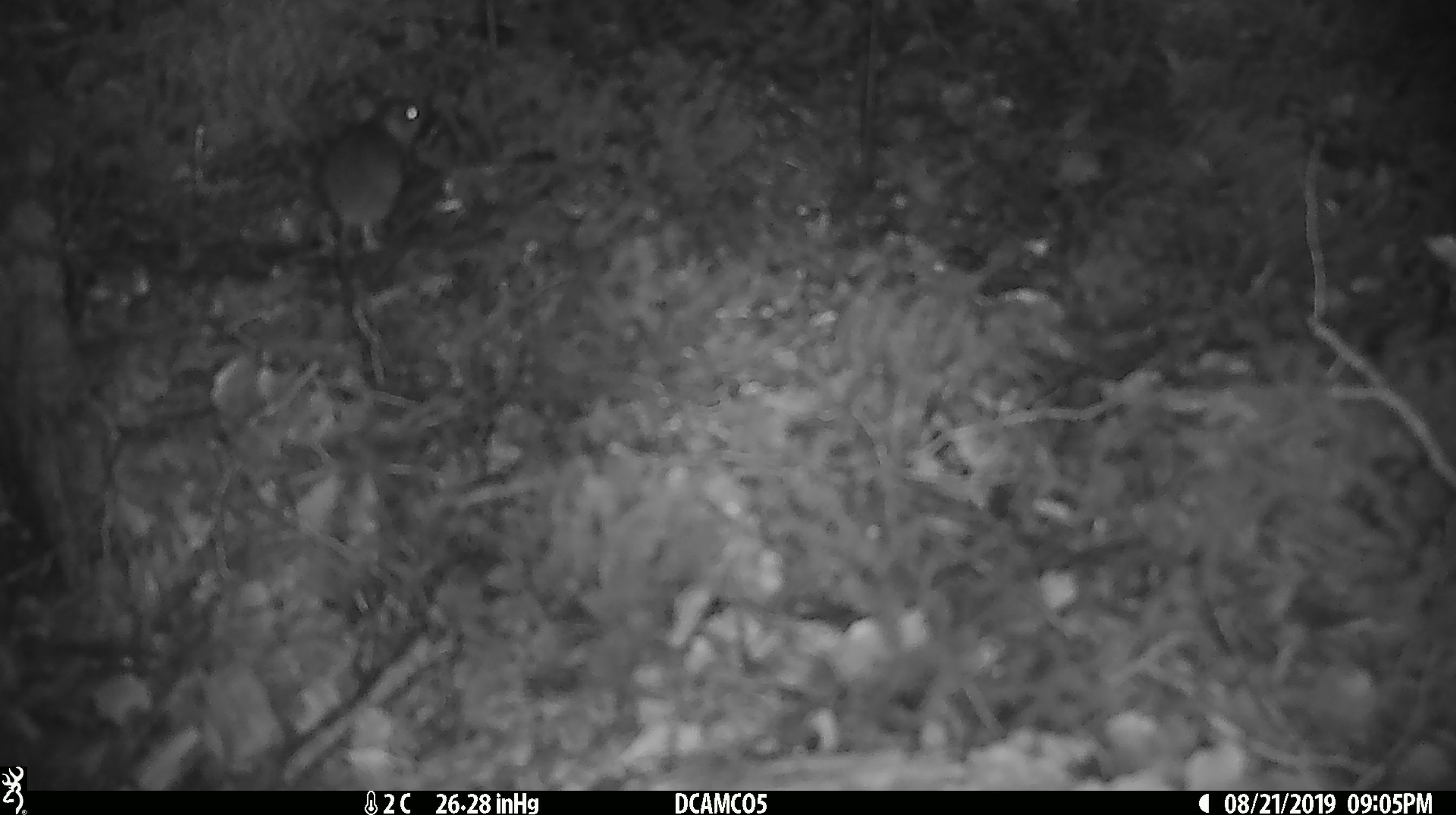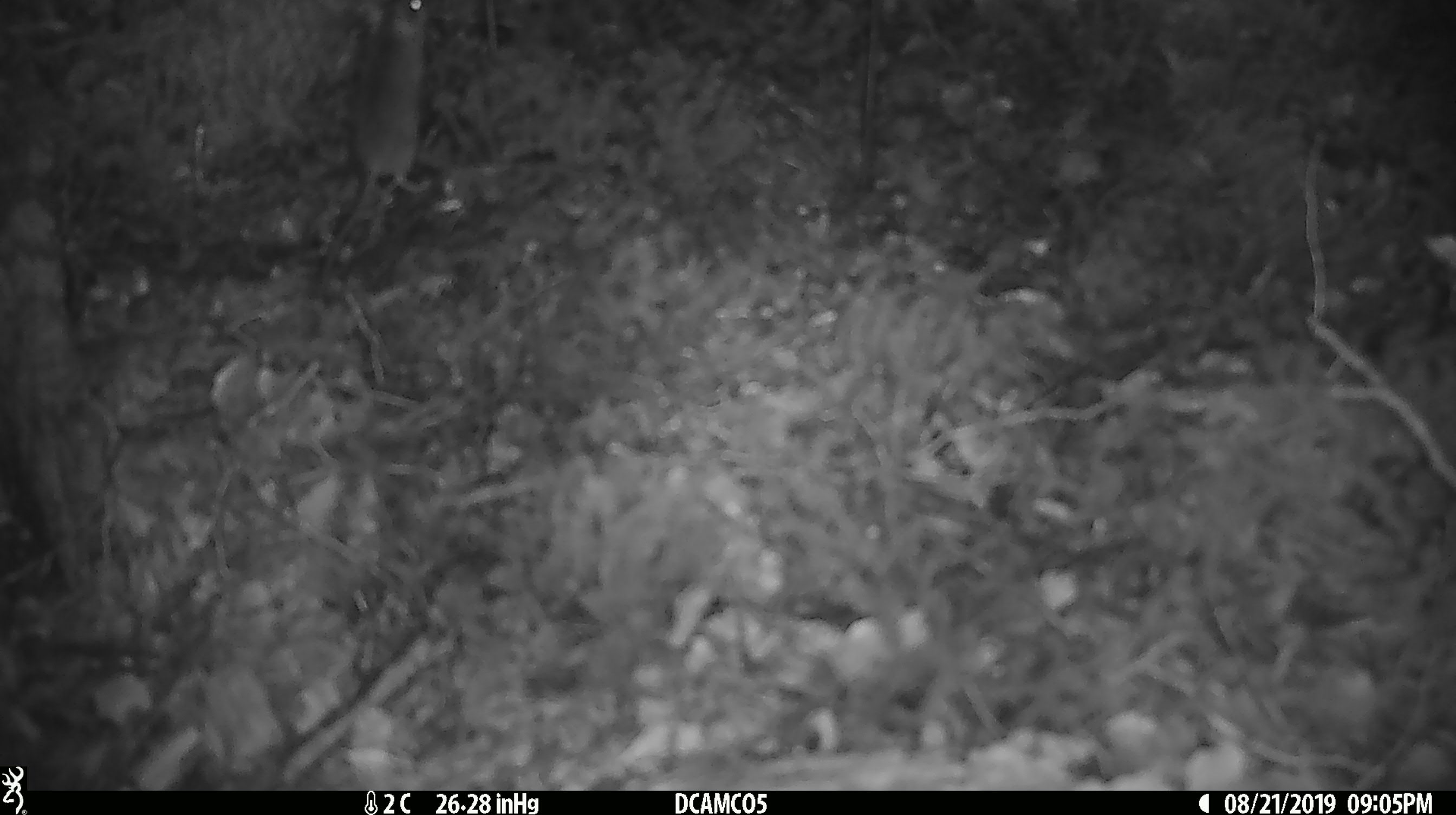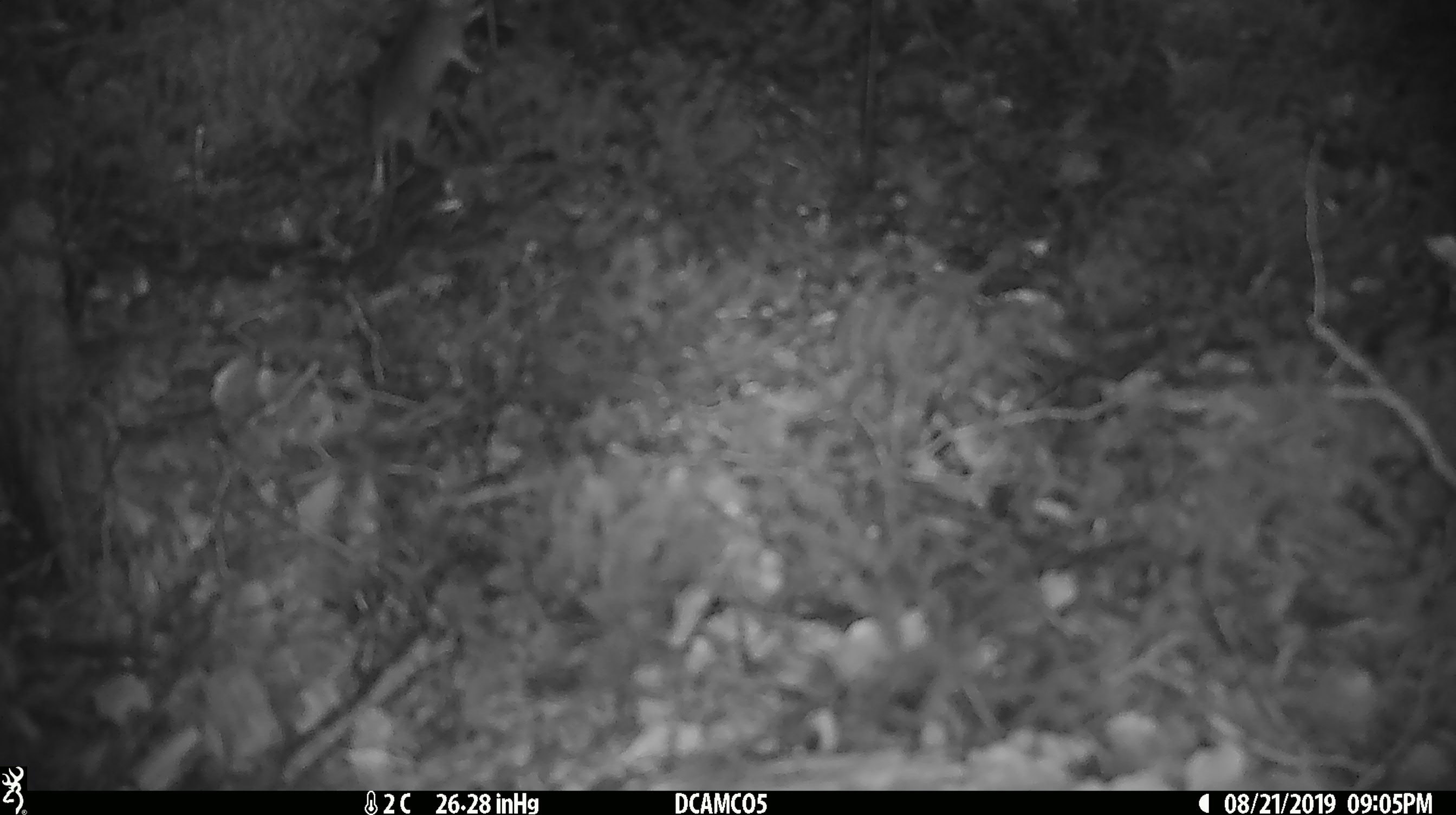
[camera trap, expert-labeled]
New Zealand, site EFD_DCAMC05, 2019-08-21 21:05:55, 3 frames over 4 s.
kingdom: Animalia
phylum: Chordata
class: Mammalia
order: Rodentia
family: Muridae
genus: Mus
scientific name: Mus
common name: mouse